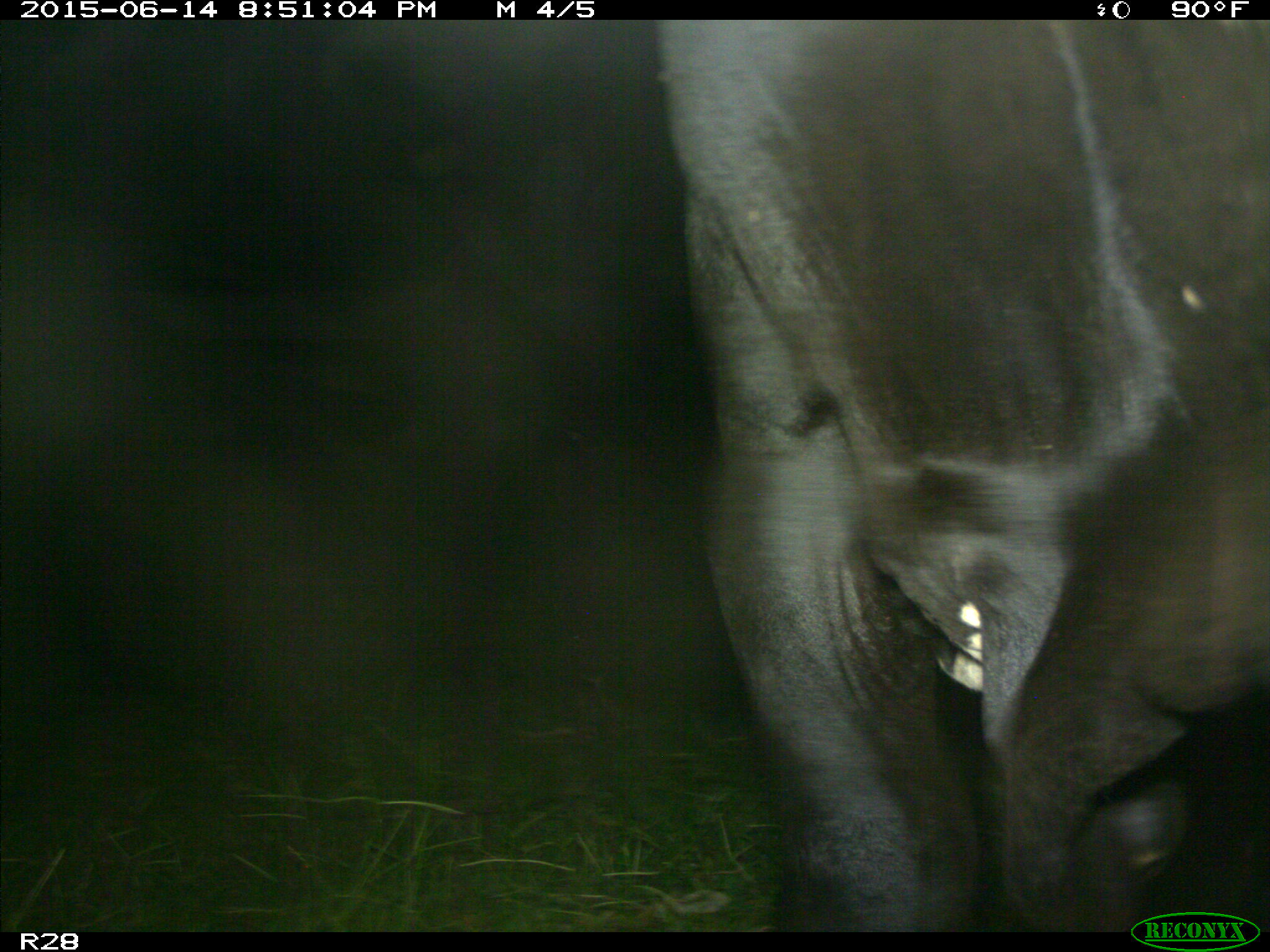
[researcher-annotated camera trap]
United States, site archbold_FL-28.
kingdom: Animalia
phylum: Chordata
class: Mammalia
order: Artiodactyla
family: Bovidae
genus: Bos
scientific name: Bos taurus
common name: domestic cow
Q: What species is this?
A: Bos taurus (domestic cow).